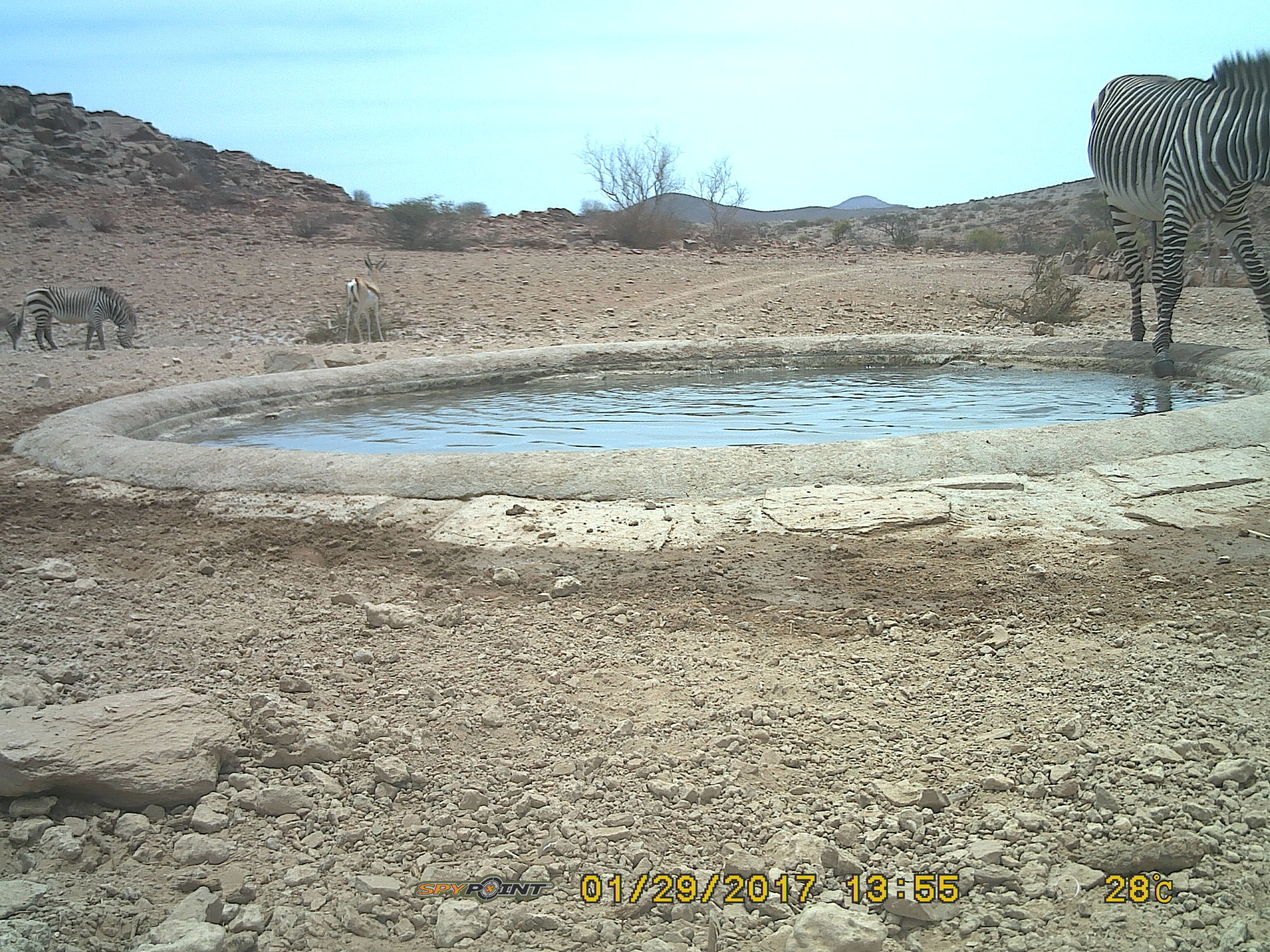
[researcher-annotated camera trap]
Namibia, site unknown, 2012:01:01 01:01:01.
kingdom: Animalia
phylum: Chordata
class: Mammalia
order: Perissodactyla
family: Equidae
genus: Equus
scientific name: Equus zebra hartmannae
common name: hartmann's mountain zebra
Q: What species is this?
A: Equus zebra hartmannae (hartmann's mountain zebra).